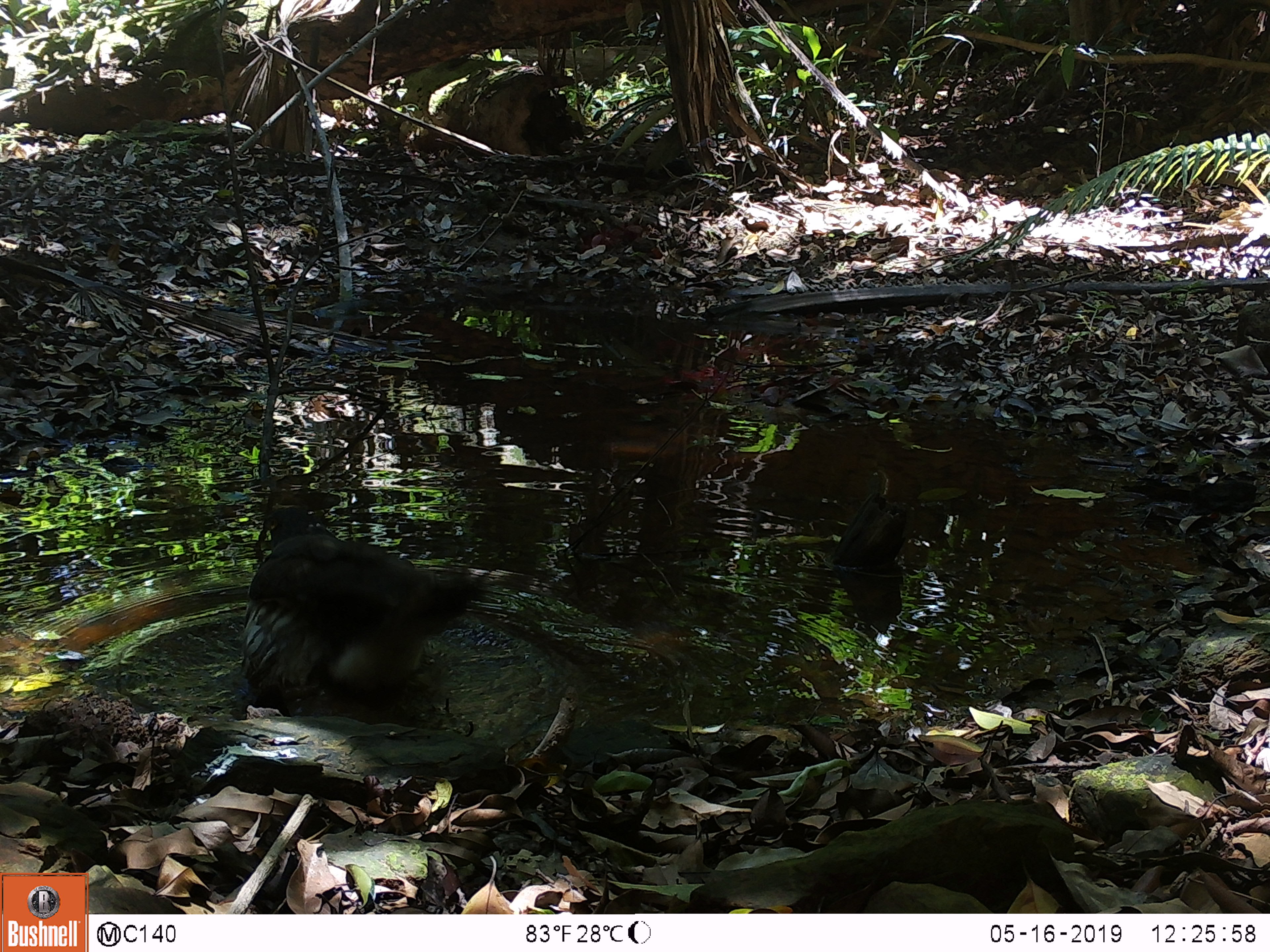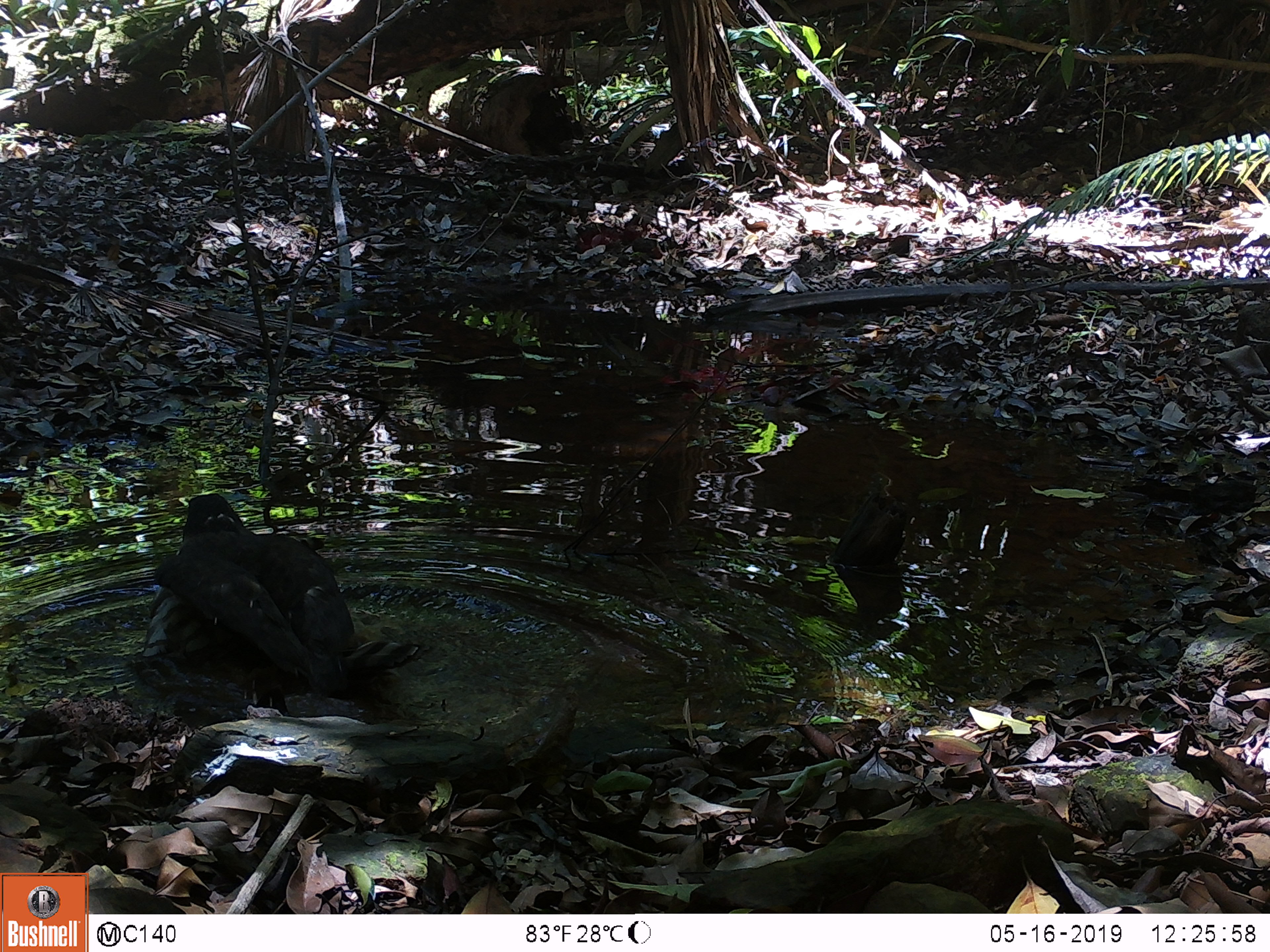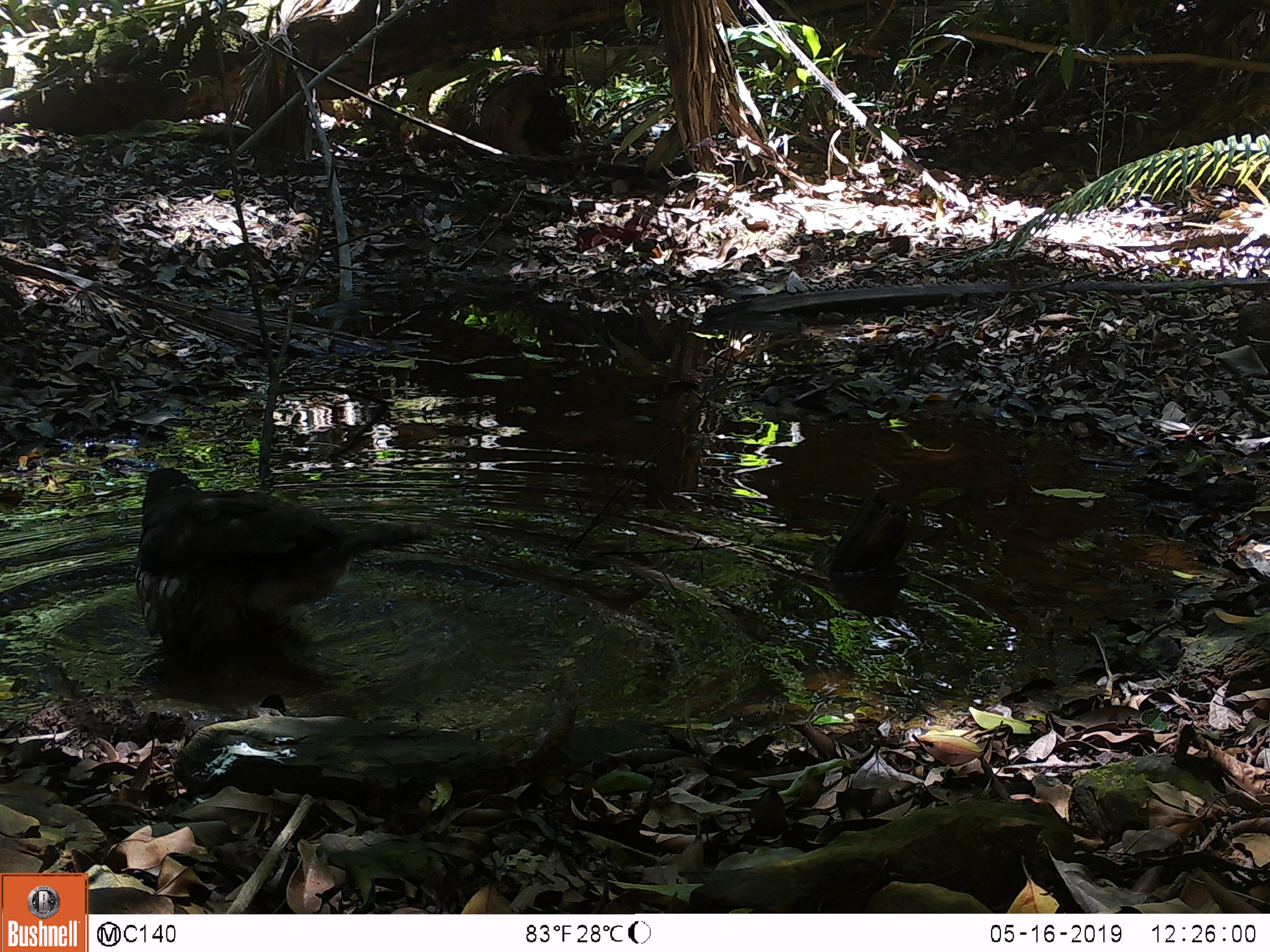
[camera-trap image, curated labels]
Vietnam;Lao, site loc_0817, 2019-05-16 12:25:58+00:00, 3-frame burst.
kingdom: Animalia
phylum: Chordata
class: Aves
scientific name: Aves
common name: bird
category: unidentified bird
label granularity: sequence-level